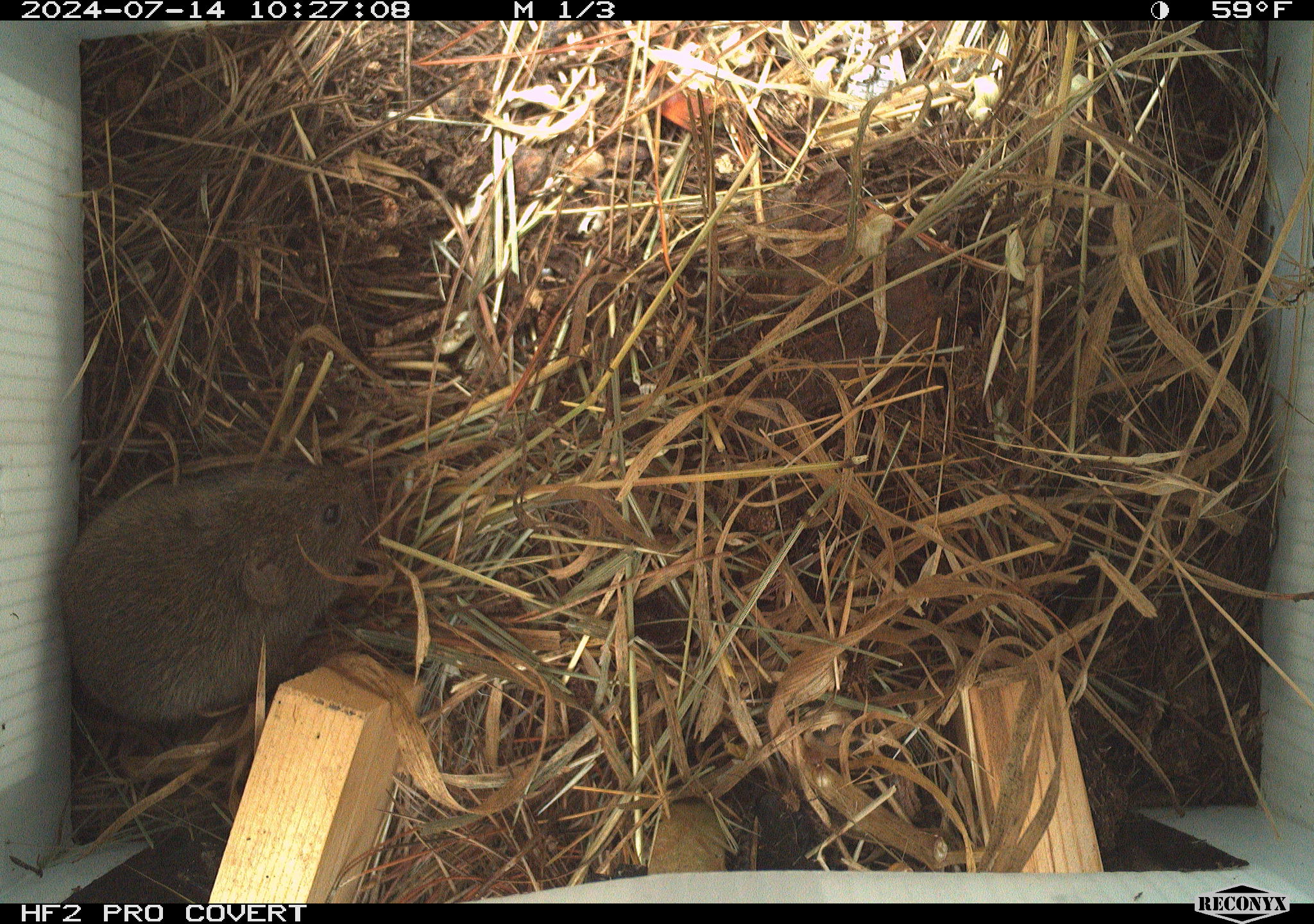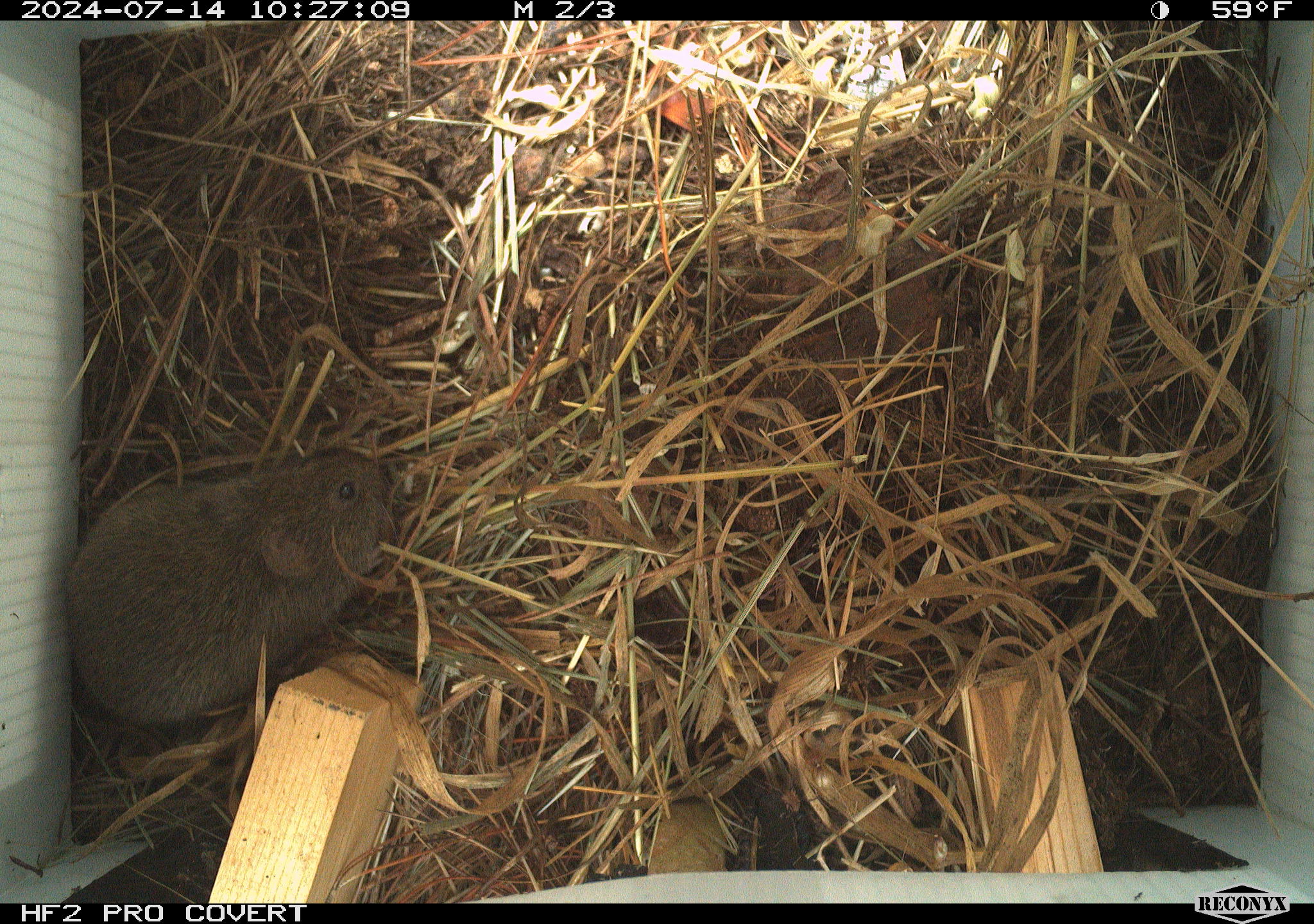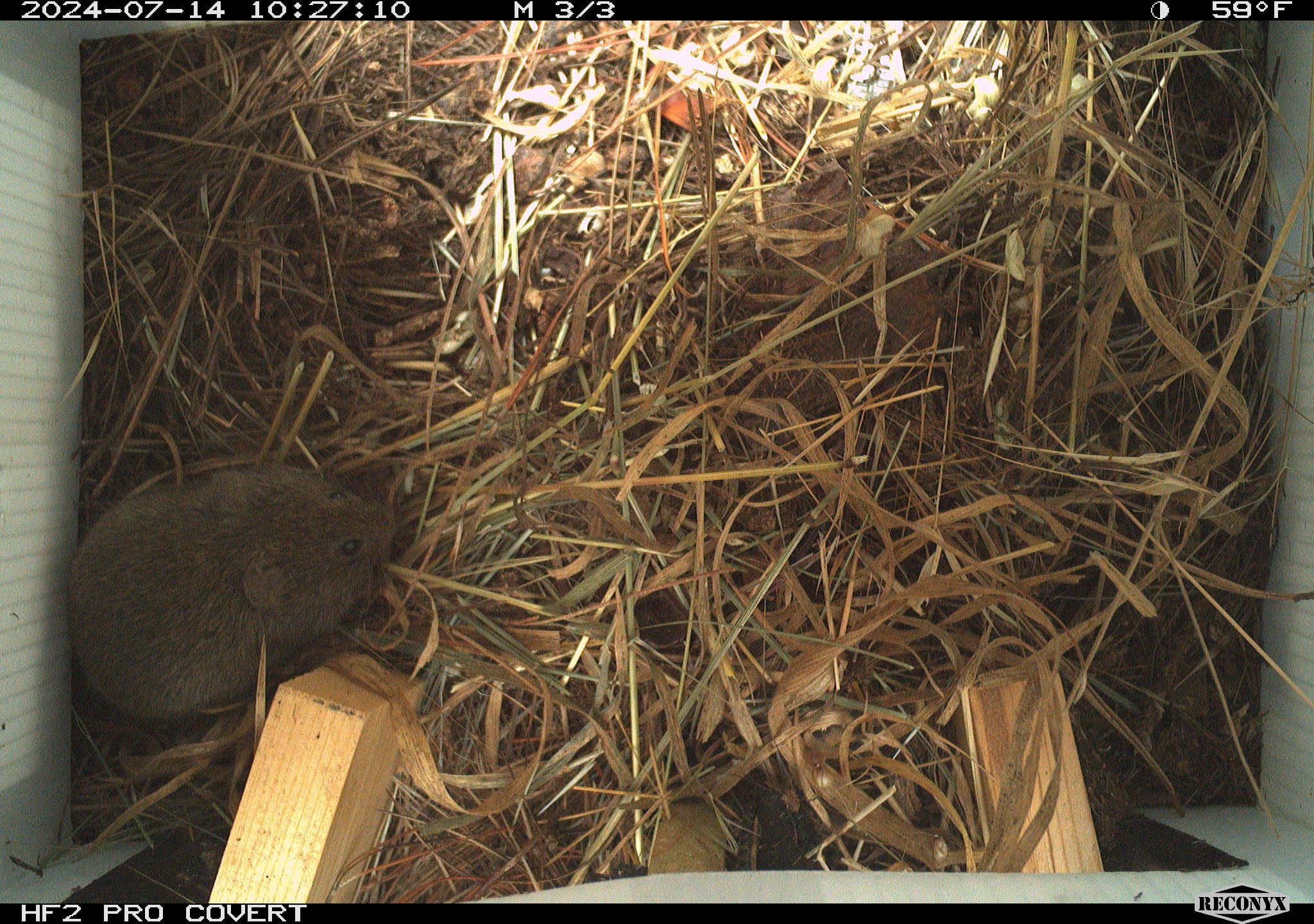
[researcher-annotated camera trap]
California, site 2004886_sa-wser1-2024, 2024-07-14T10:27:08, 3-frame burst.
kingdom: Animalia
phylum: Chordata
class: Mammalia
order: Rodentia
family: Cricetidae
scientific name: Arvicolinae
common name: voles, lemmings, and muskrats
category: arvicolinae subfamily